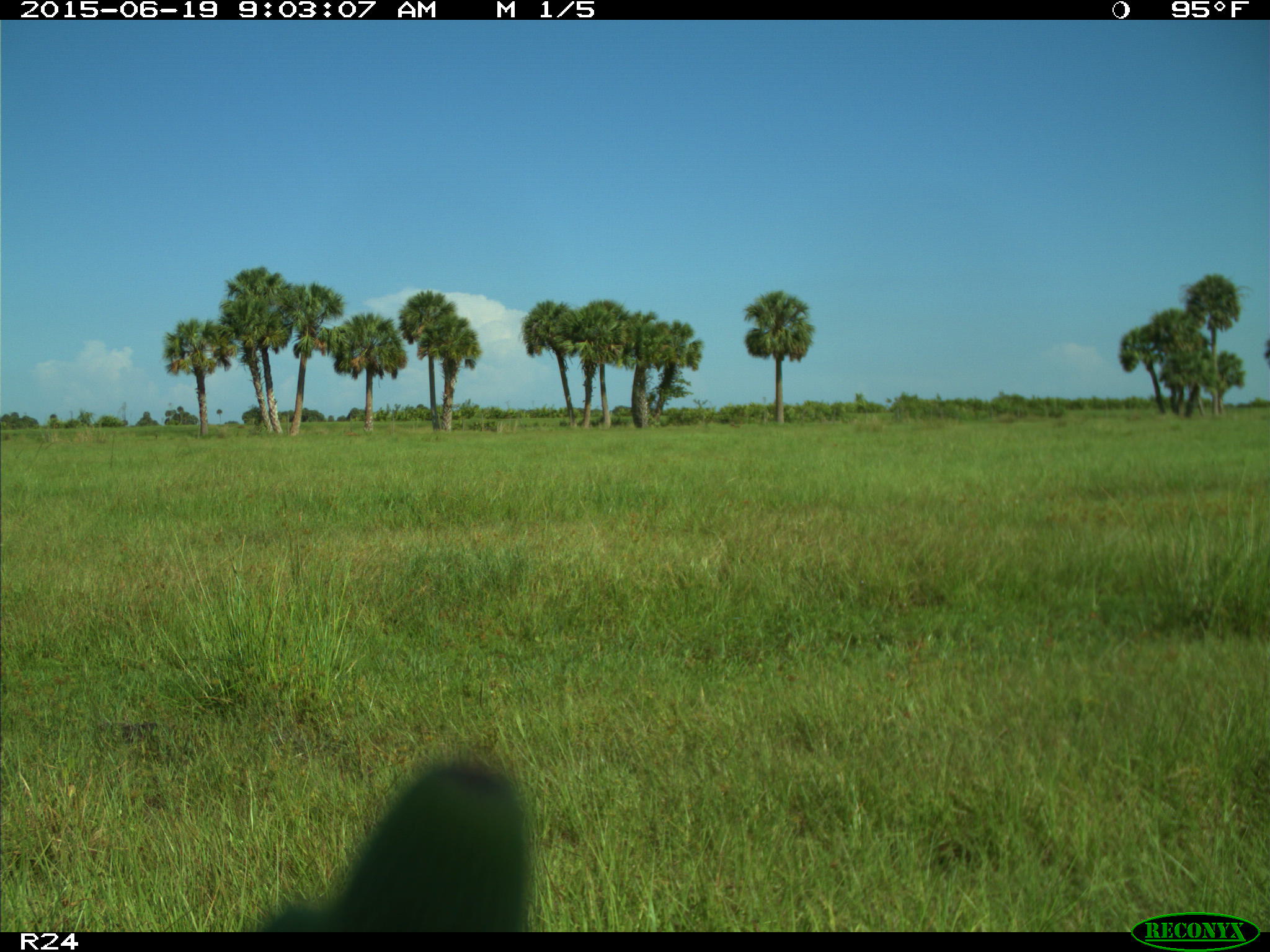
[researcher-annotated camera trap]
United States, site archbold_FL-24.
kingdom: Animalia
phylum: Chordata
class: Mammalia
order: Artiodactyla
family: Bovidae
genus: Bos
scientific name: Bos taurus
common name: domestic cow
Bos taurus (domestic cow).